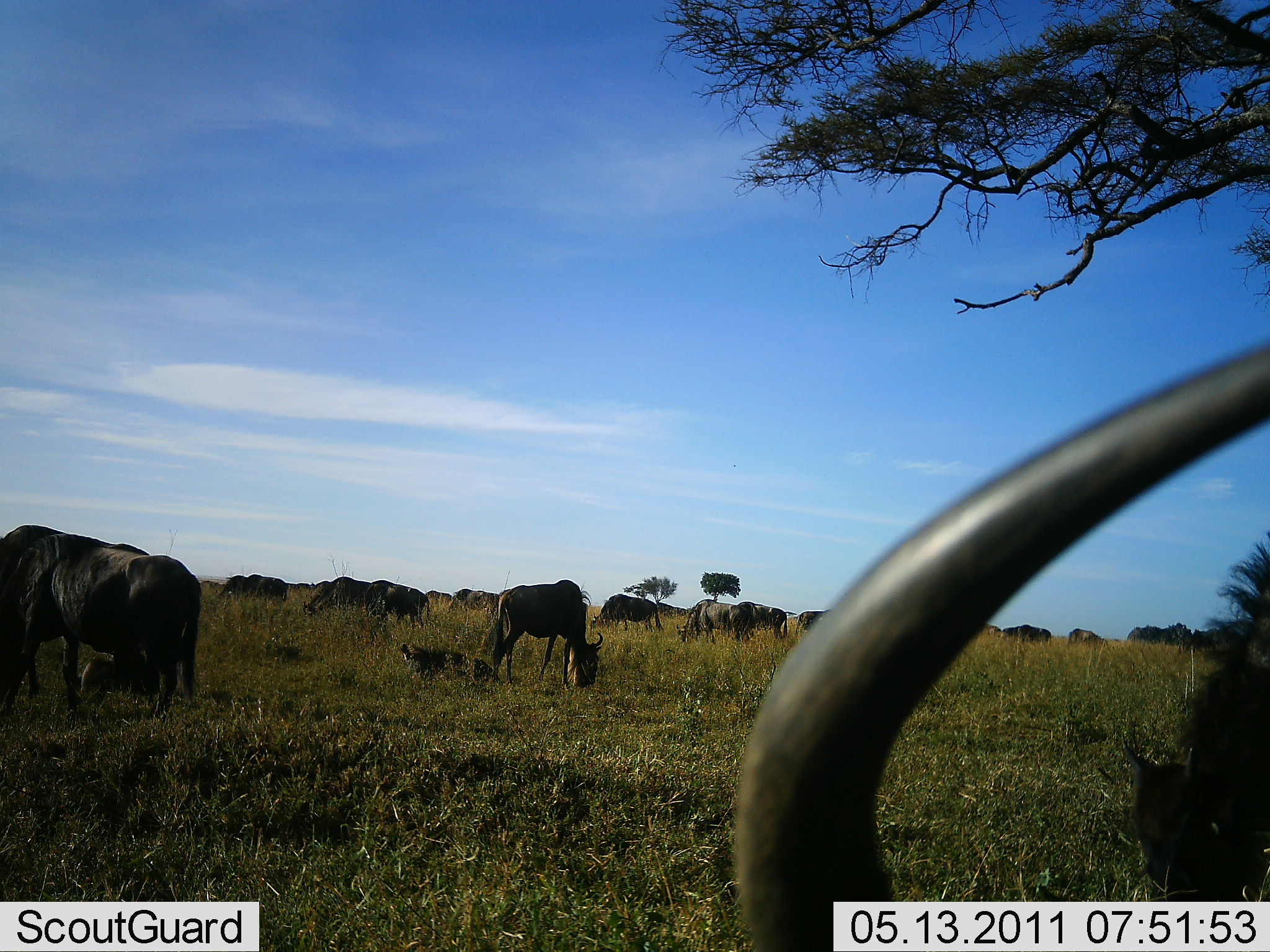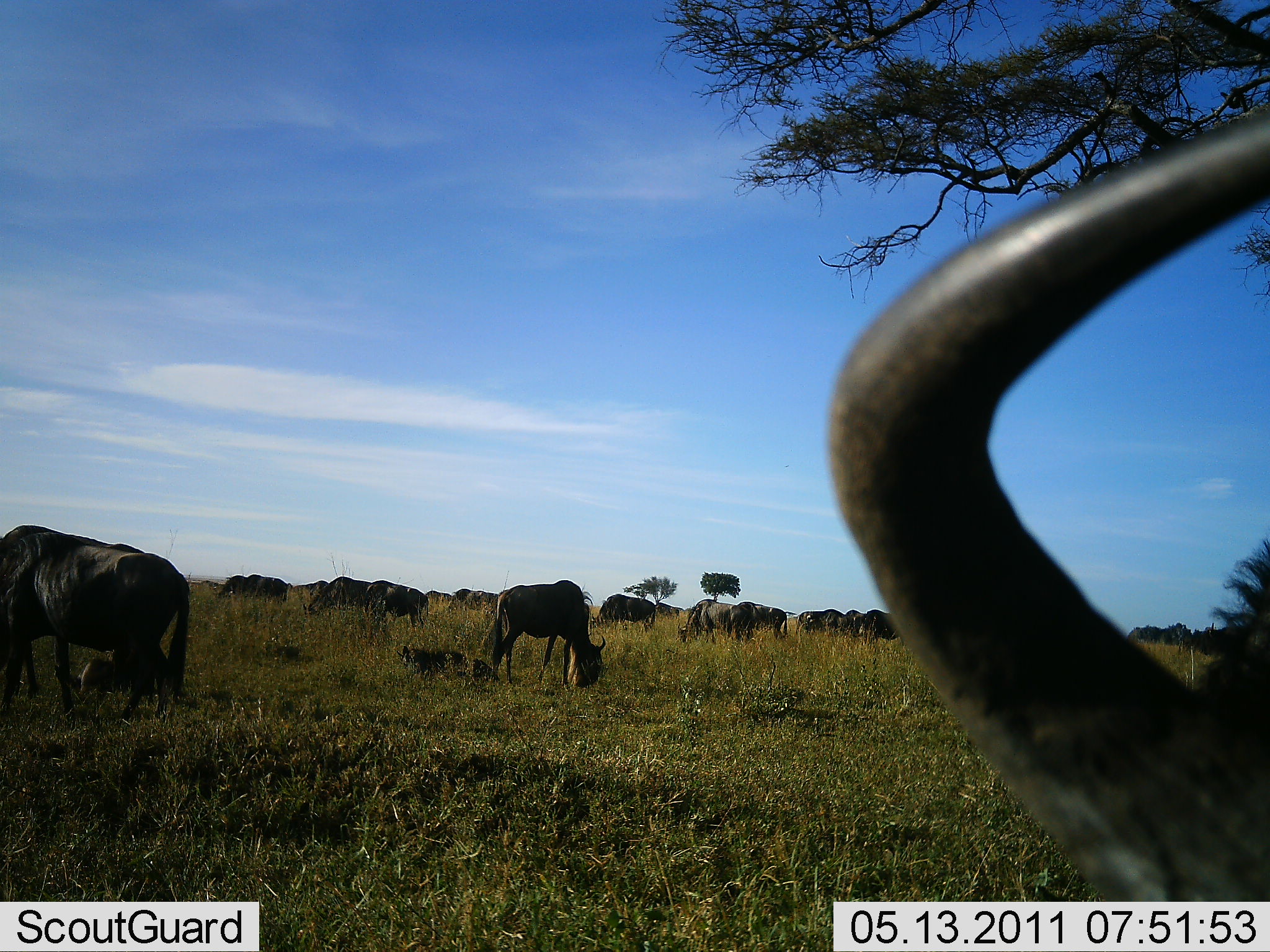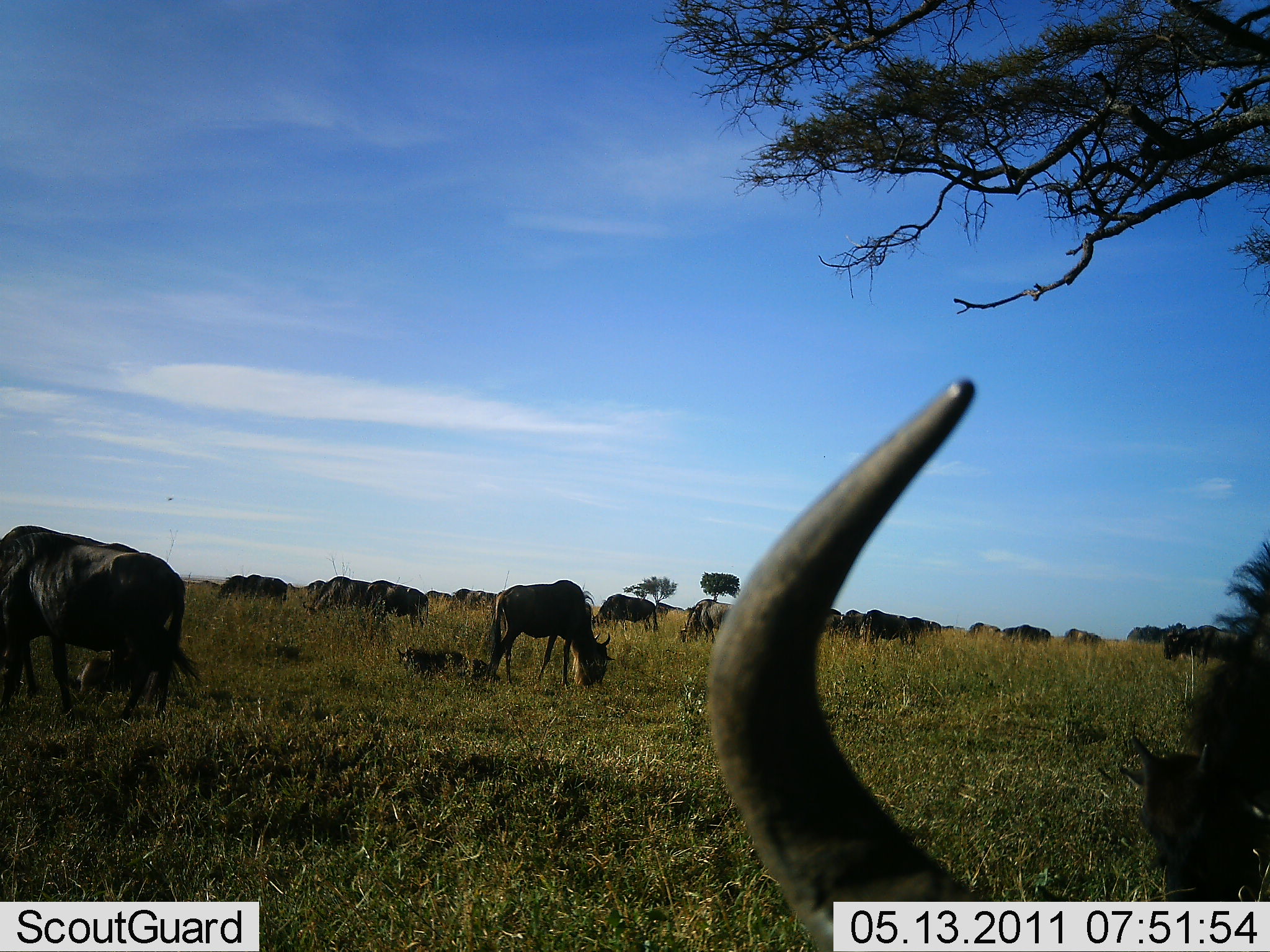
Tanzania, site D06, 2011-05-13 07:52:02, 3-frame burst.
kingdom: Animalia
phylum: Chordata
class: Mammalia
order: Artiodactyla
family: Bovidae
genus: Connochaetes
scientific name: Connochaetes taurinus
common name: blue wildebeest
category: wildebeest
Wildebeest (blue wildebeest) (Connochaetes taurinus), count 11-50. Behavior (volunteer vote fractions): standing 55%, resting 45%, moving 27%, interacting 0%. Young present (vote fraction): 36%. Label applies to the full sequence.